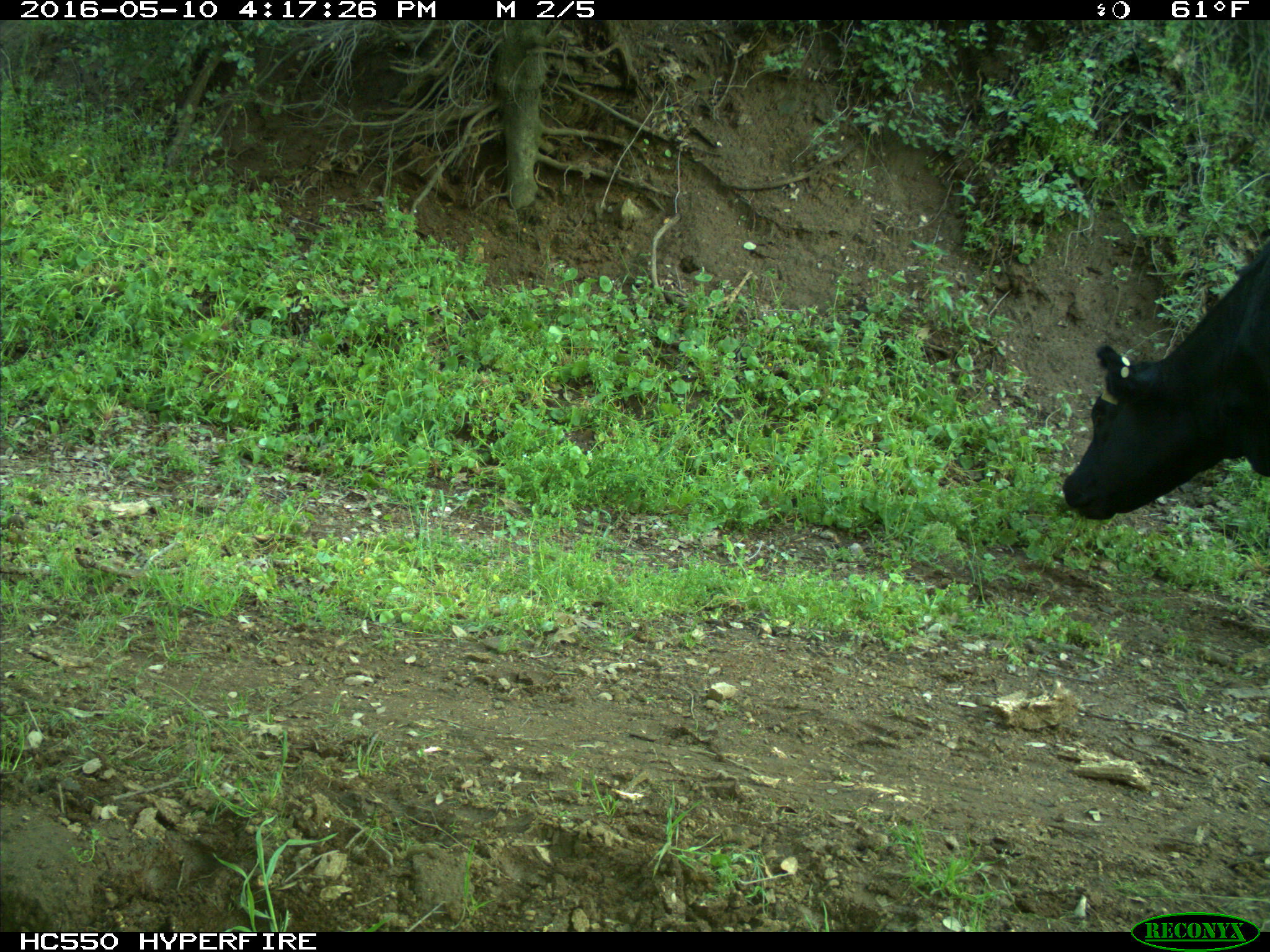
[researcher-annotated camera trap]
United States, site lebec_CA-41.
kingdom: Animalia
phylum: Chordata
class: Mammalia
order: Artiodactyla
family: Bovidae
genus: Bos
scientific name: Bos taurus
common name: domestic cow